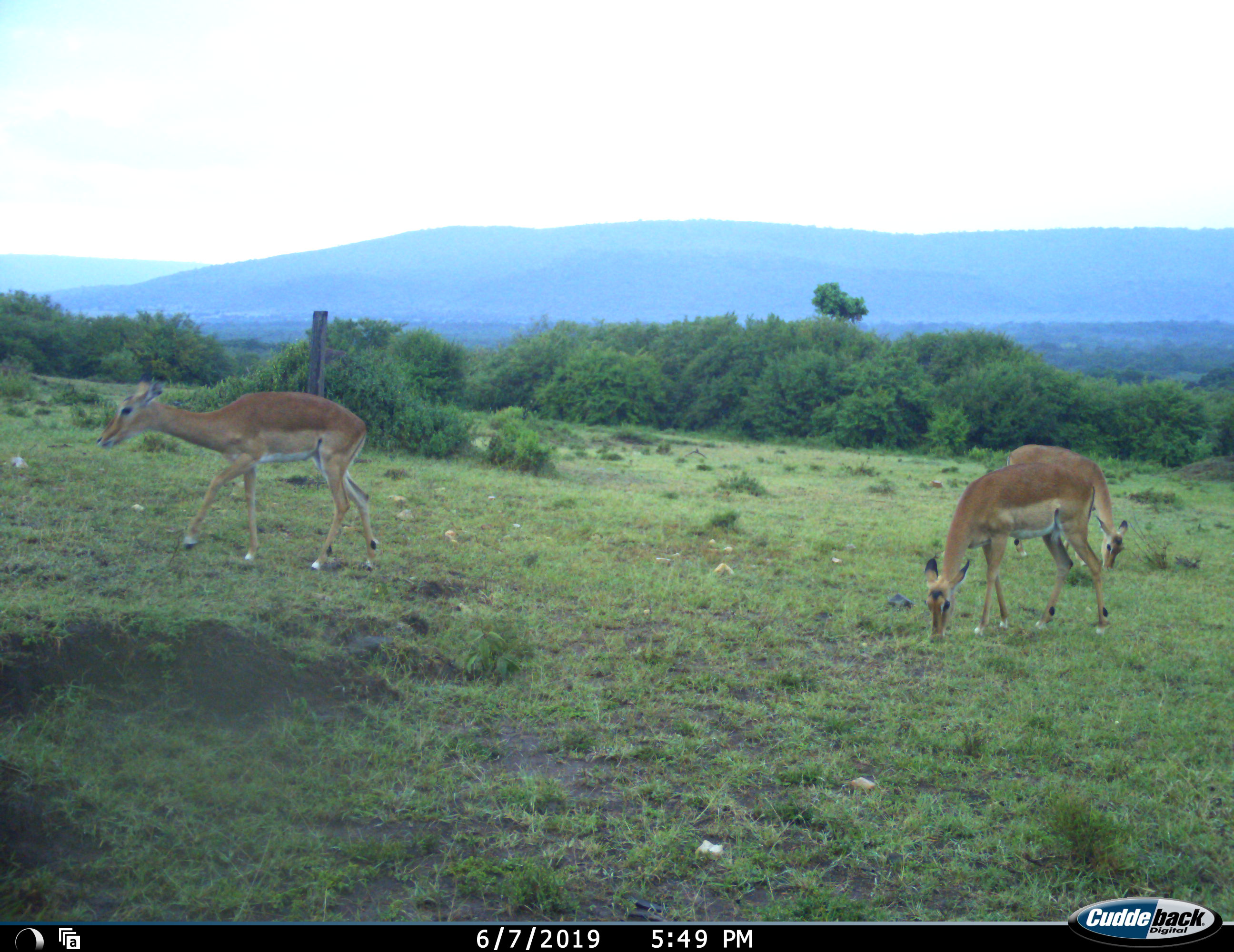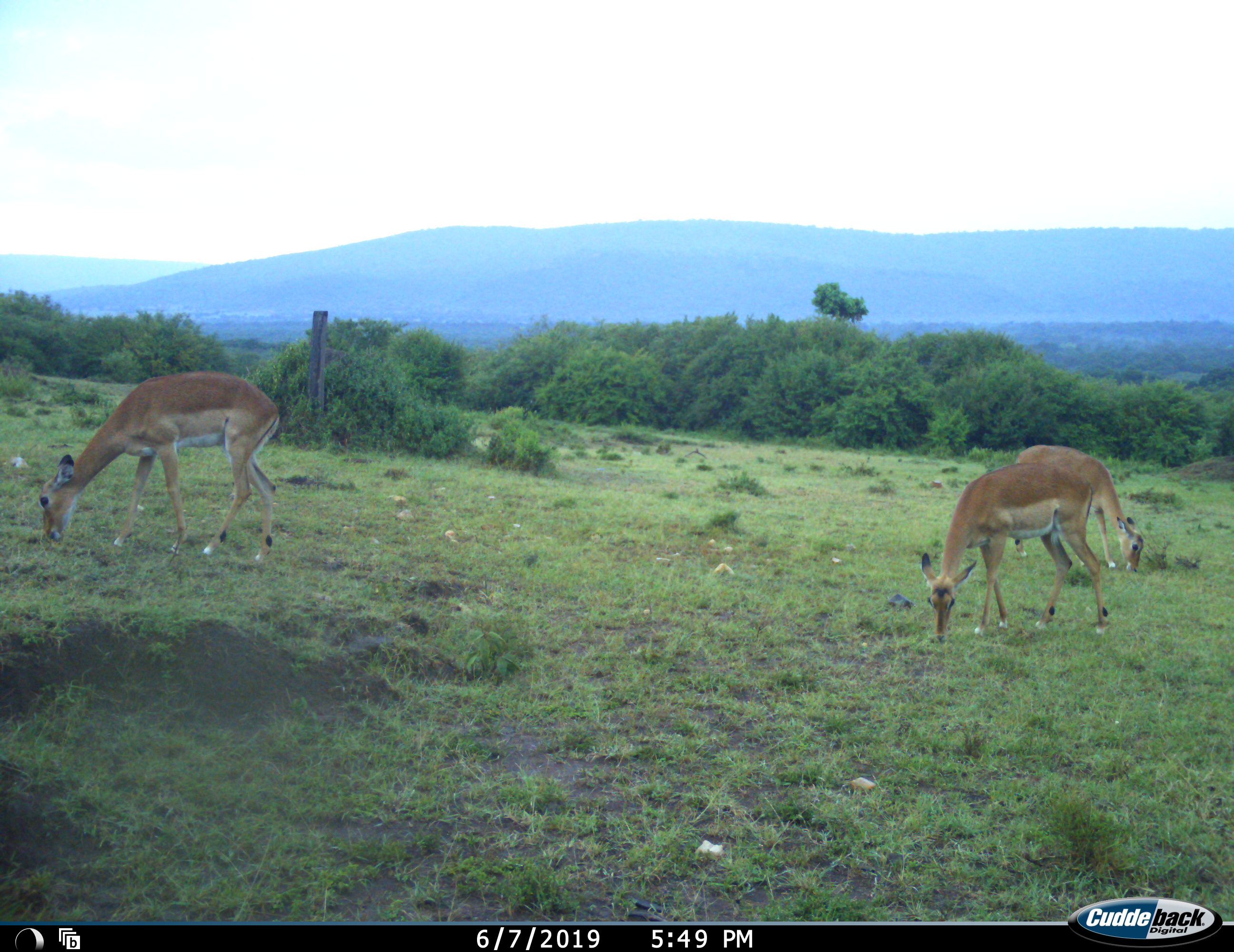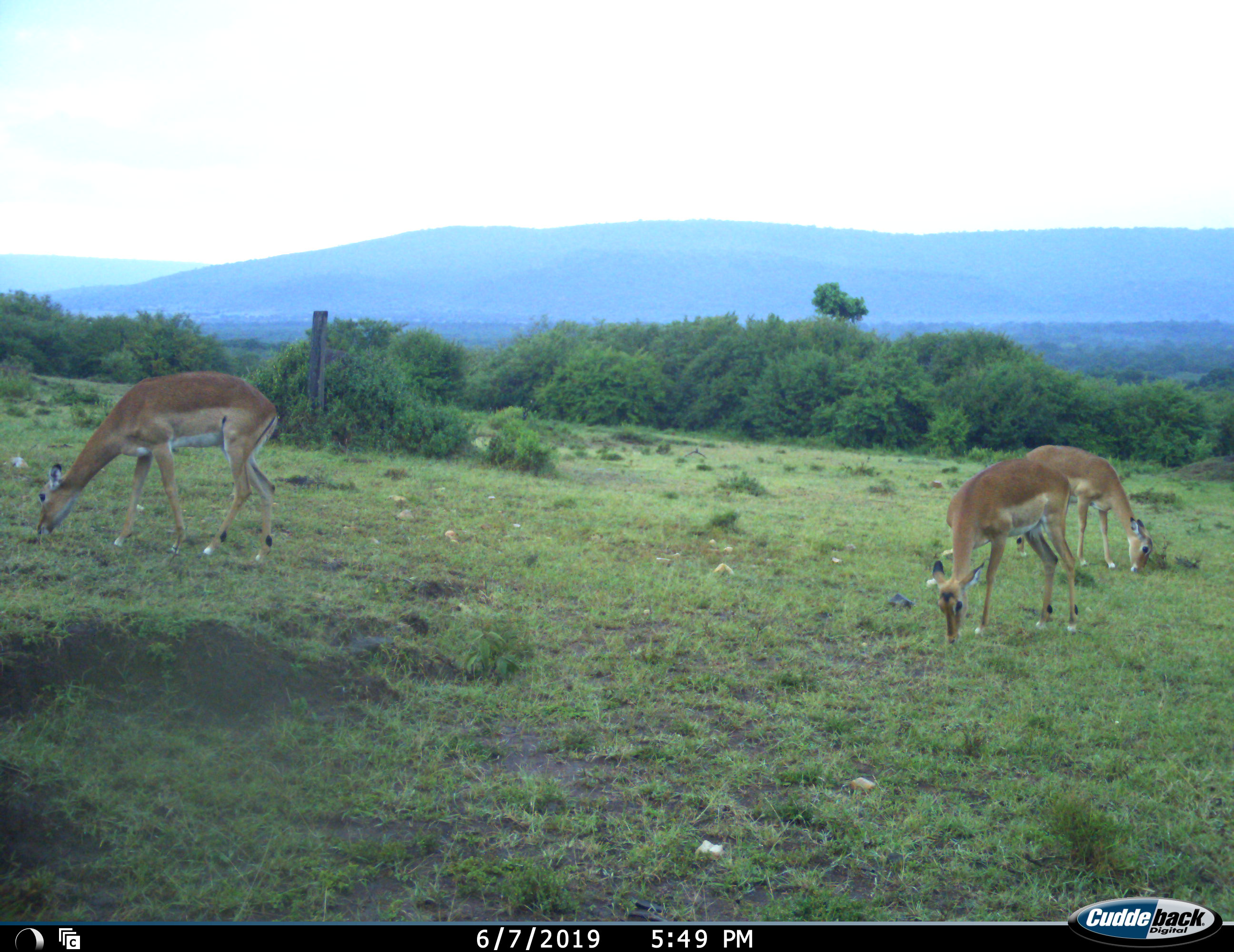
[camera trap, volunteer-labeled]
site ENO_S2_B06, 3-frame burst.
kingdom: Animalia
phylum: Chordata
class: Mammalia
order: Artiodactyla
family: Bovidae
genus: Aepyceros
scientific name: Aepyceros melampus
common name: impala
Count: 3.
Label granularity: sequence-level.